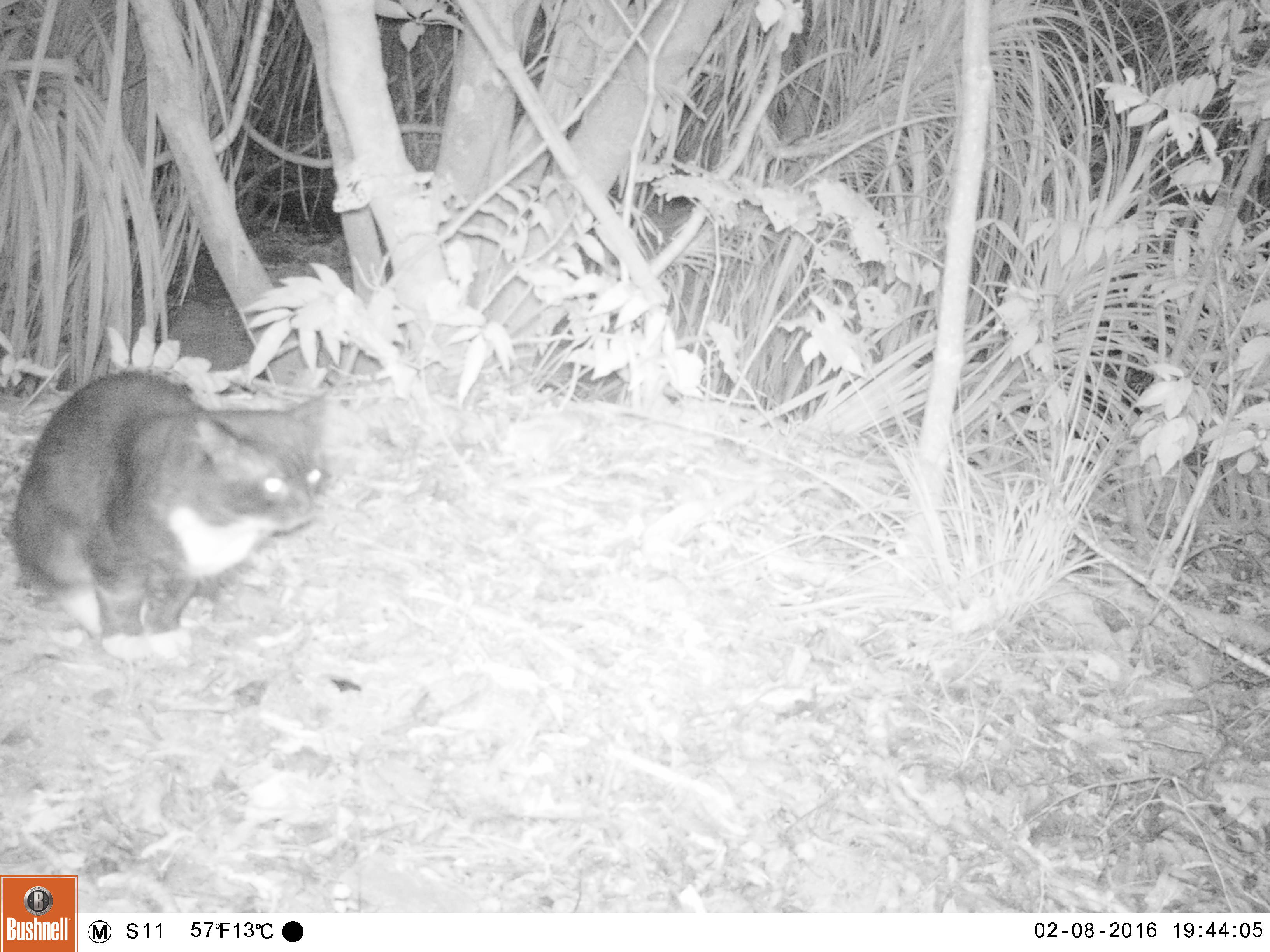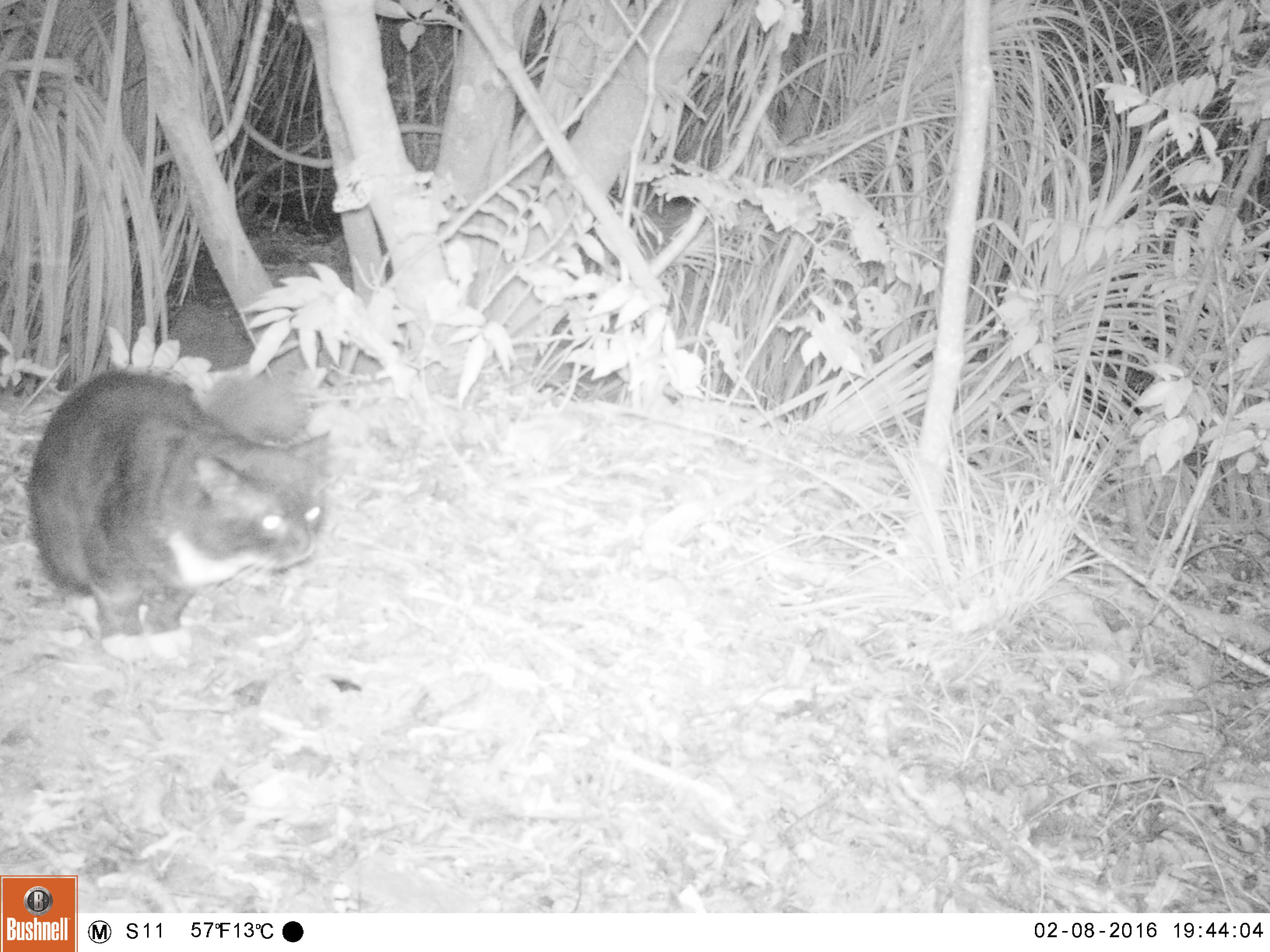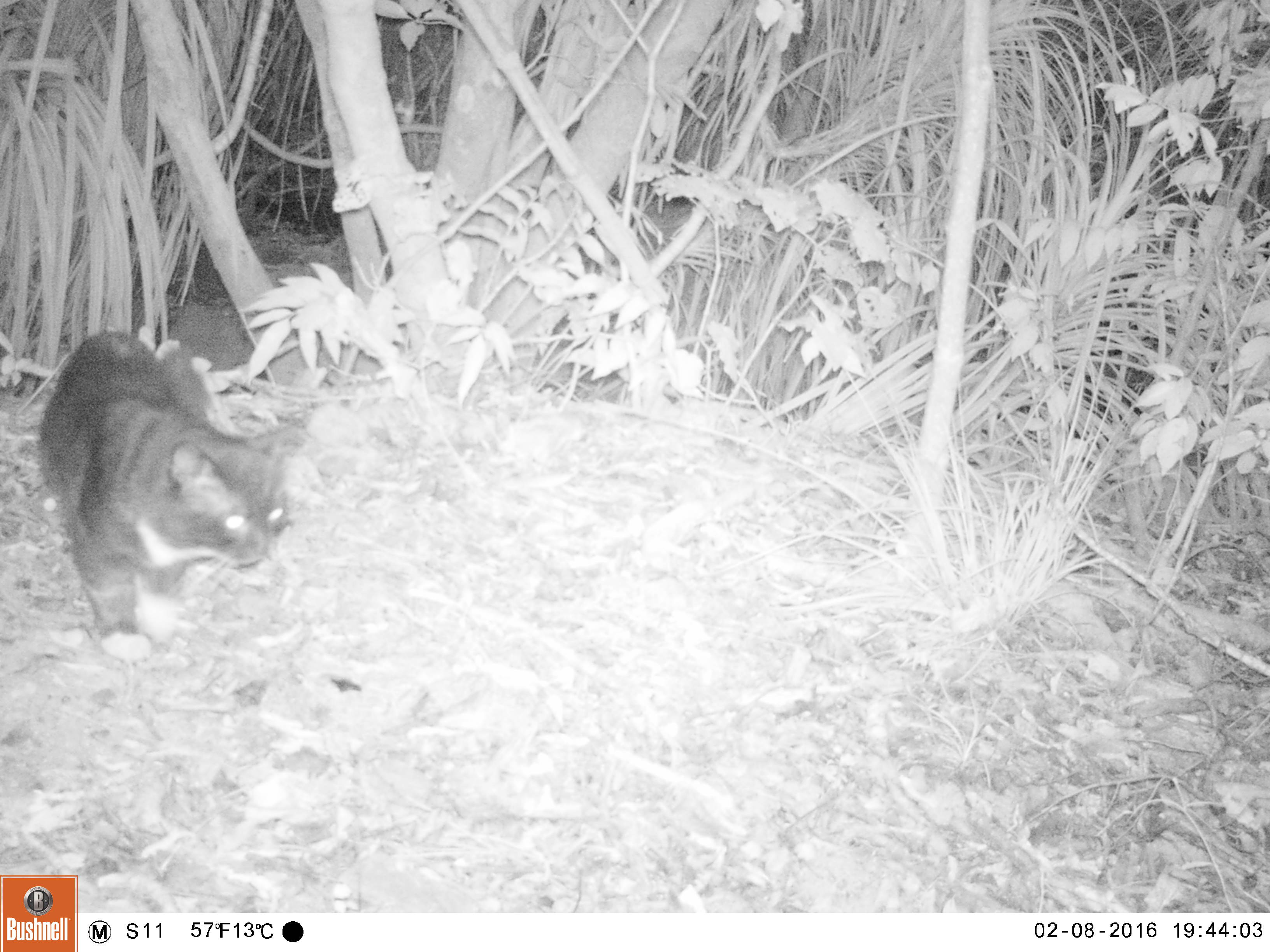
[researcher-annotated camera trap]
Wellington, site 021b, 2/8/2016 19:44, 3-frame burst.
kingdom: Animalia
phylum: Chordata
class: Mammalia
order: Carnivora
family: Felidae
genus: Felis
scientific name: Felis catus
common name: cat